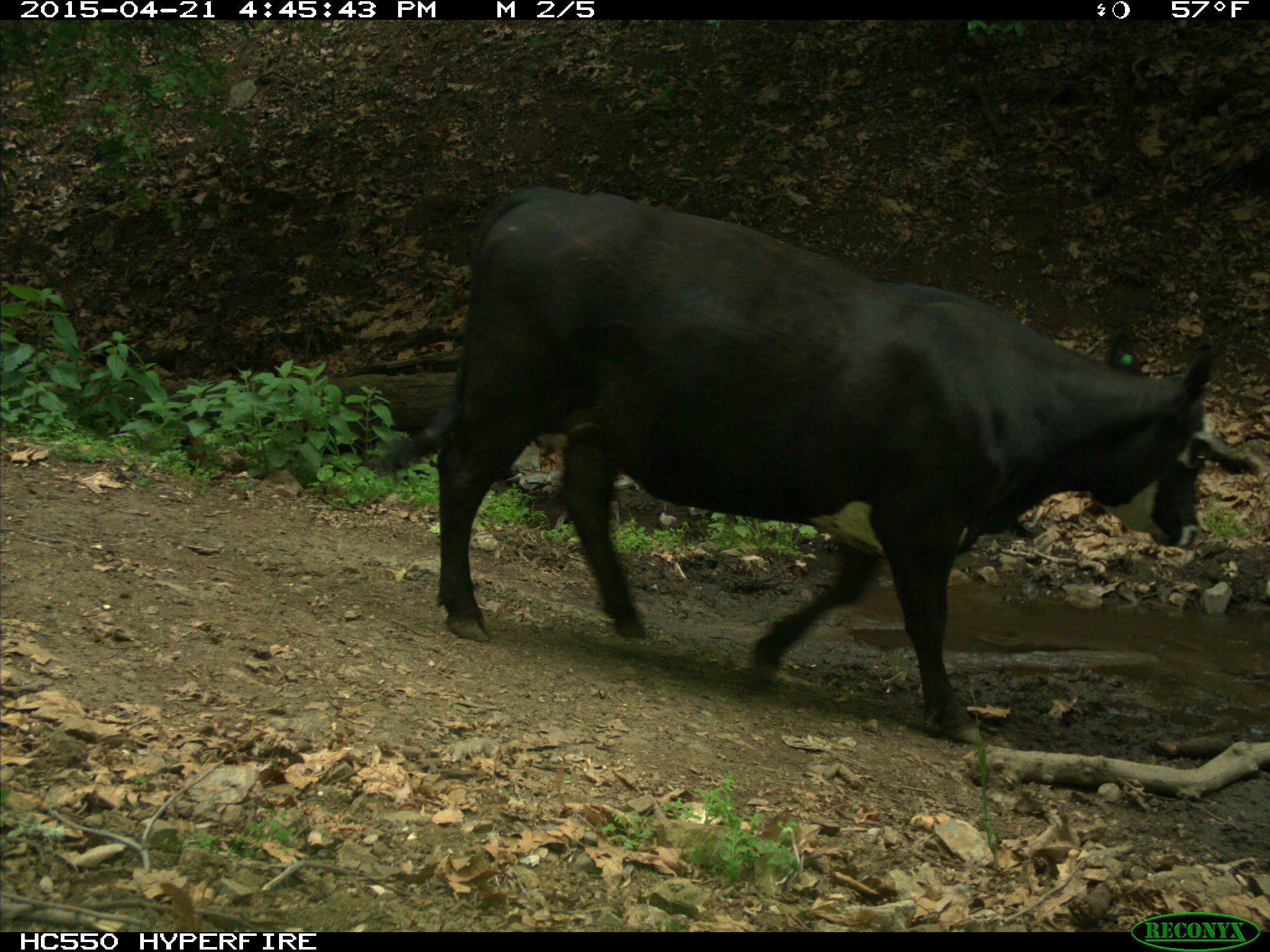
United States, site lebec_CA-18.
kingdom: Animalia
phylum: Chordata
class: Mammalia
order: Artiodactyla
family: Bovidae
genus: Bos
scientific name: Bos taurus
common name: domestic cow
Bos taurus (domestic cow).